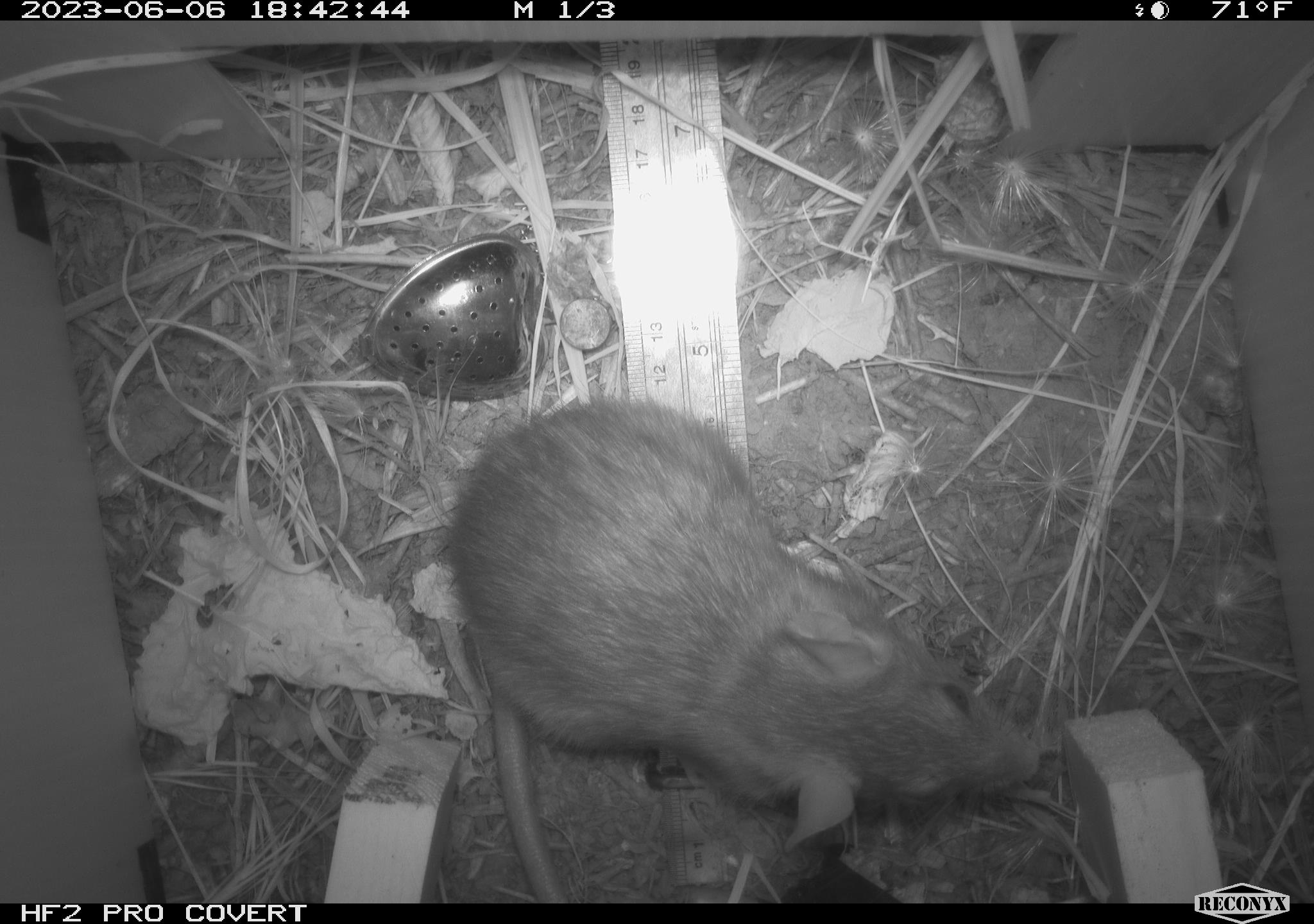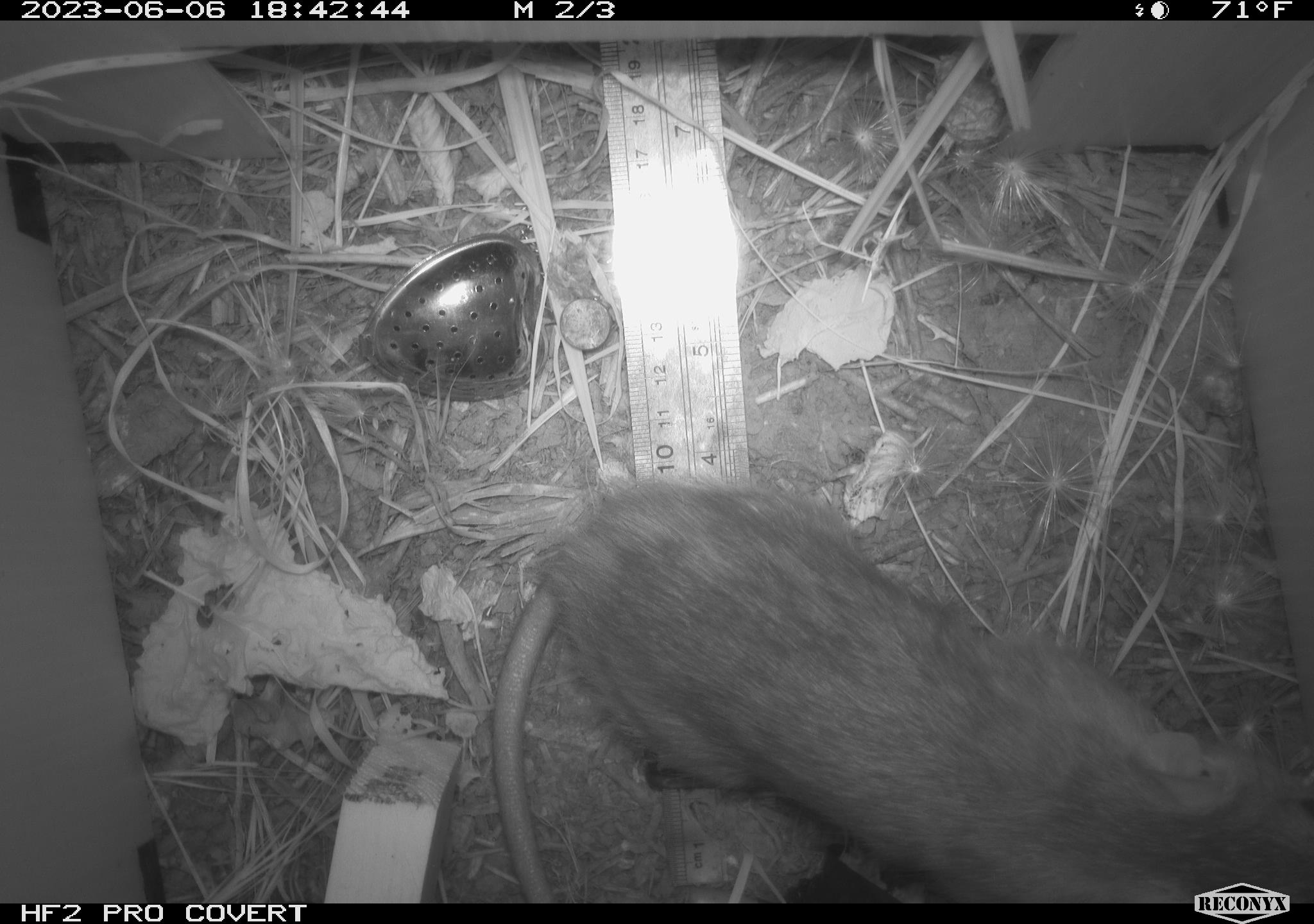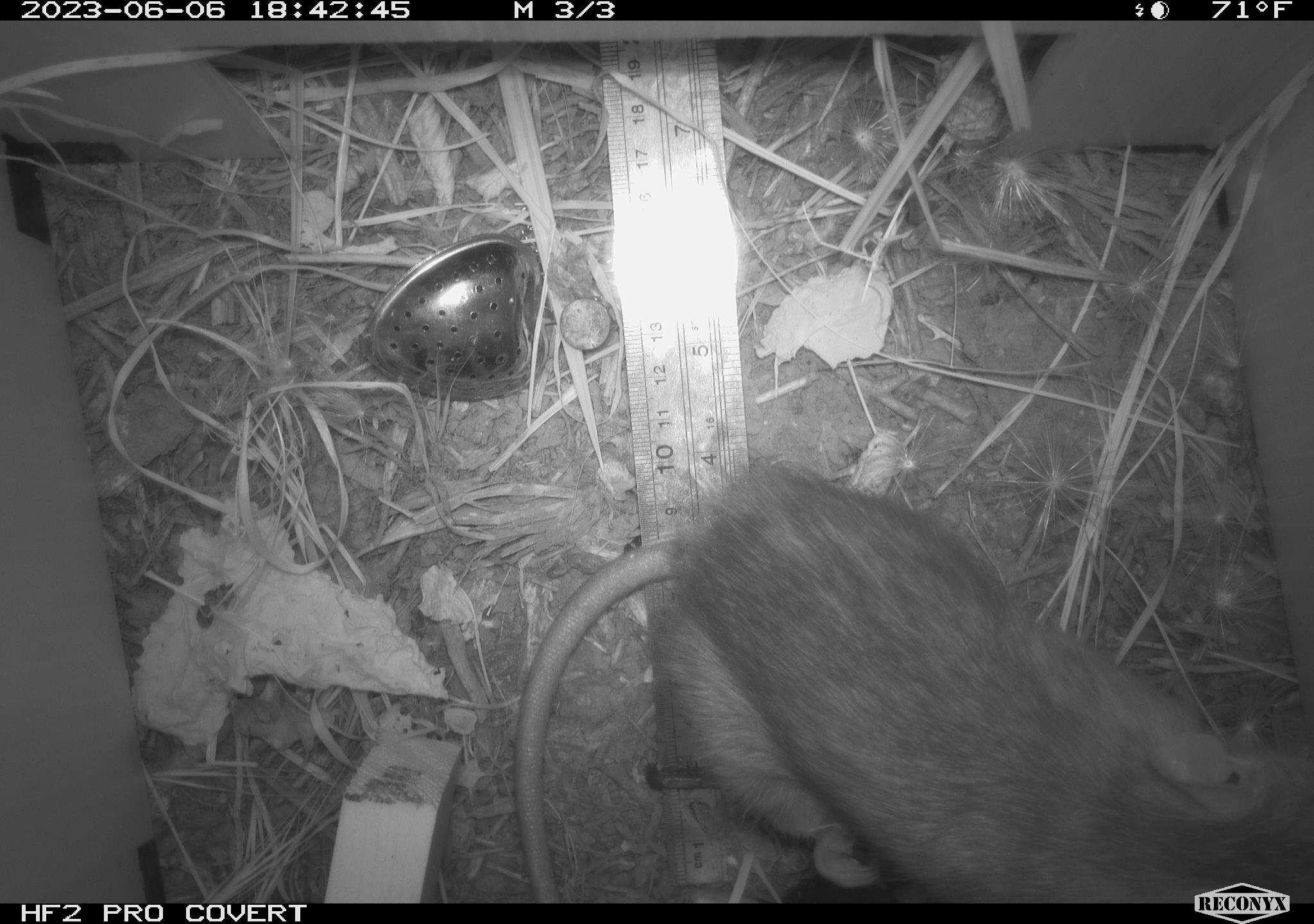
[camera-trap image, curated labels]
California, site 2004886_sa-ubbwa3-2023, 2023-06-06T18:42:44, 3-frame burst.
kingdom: Animalia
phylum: Chordata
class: Mammalia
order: Rodentia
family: Muridae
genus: Rattus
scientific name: Rattus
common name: rat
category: rattus species